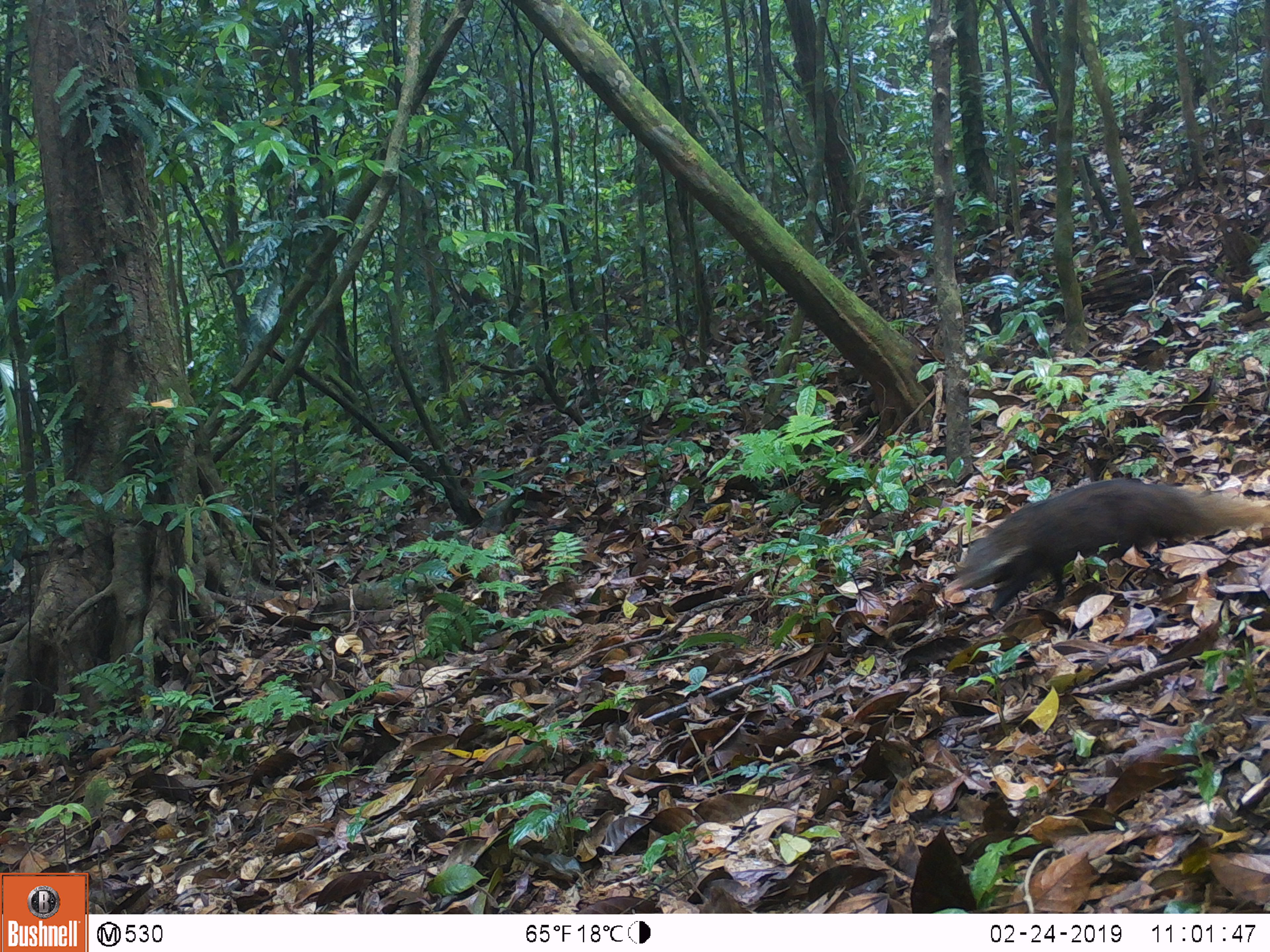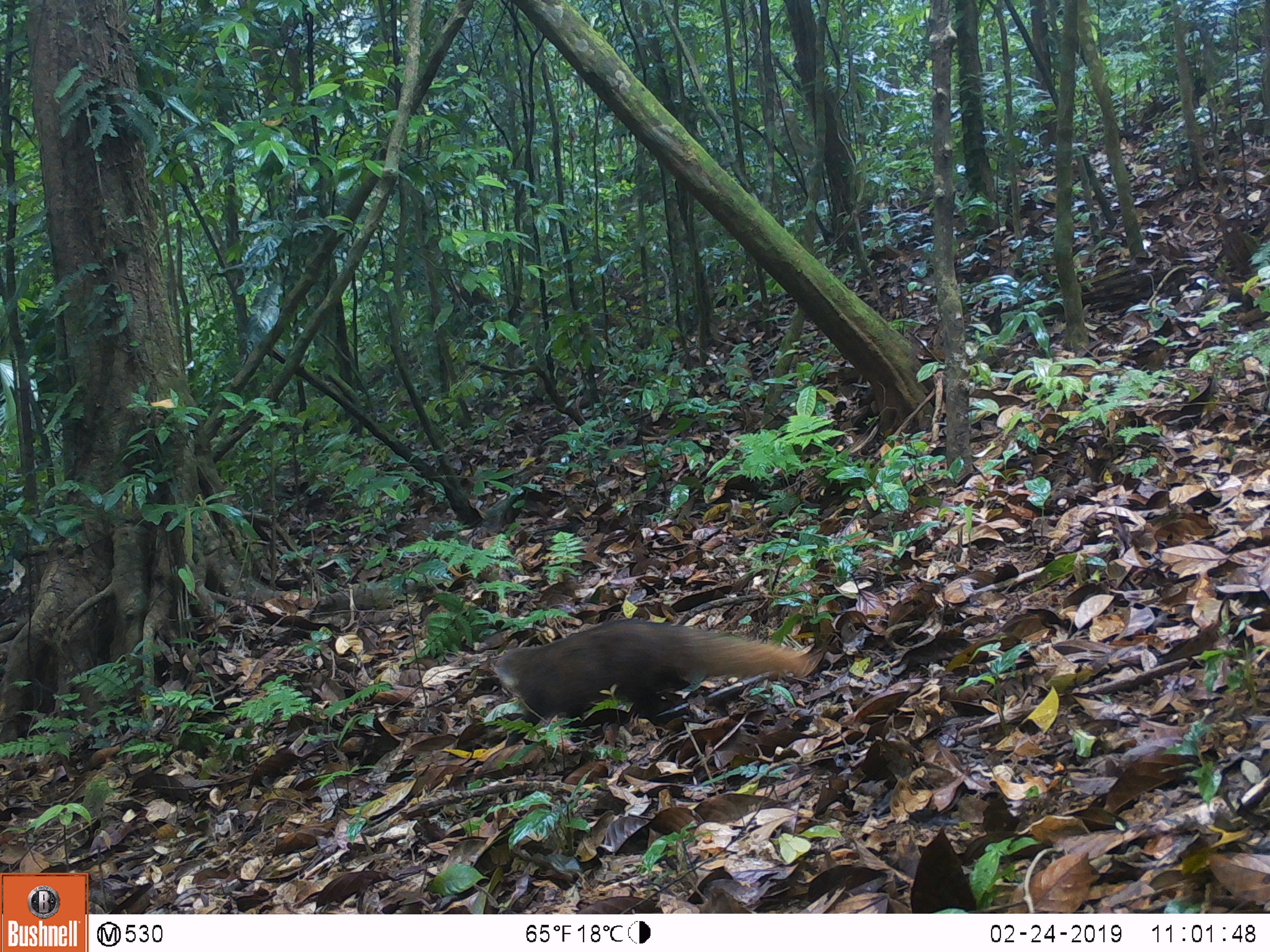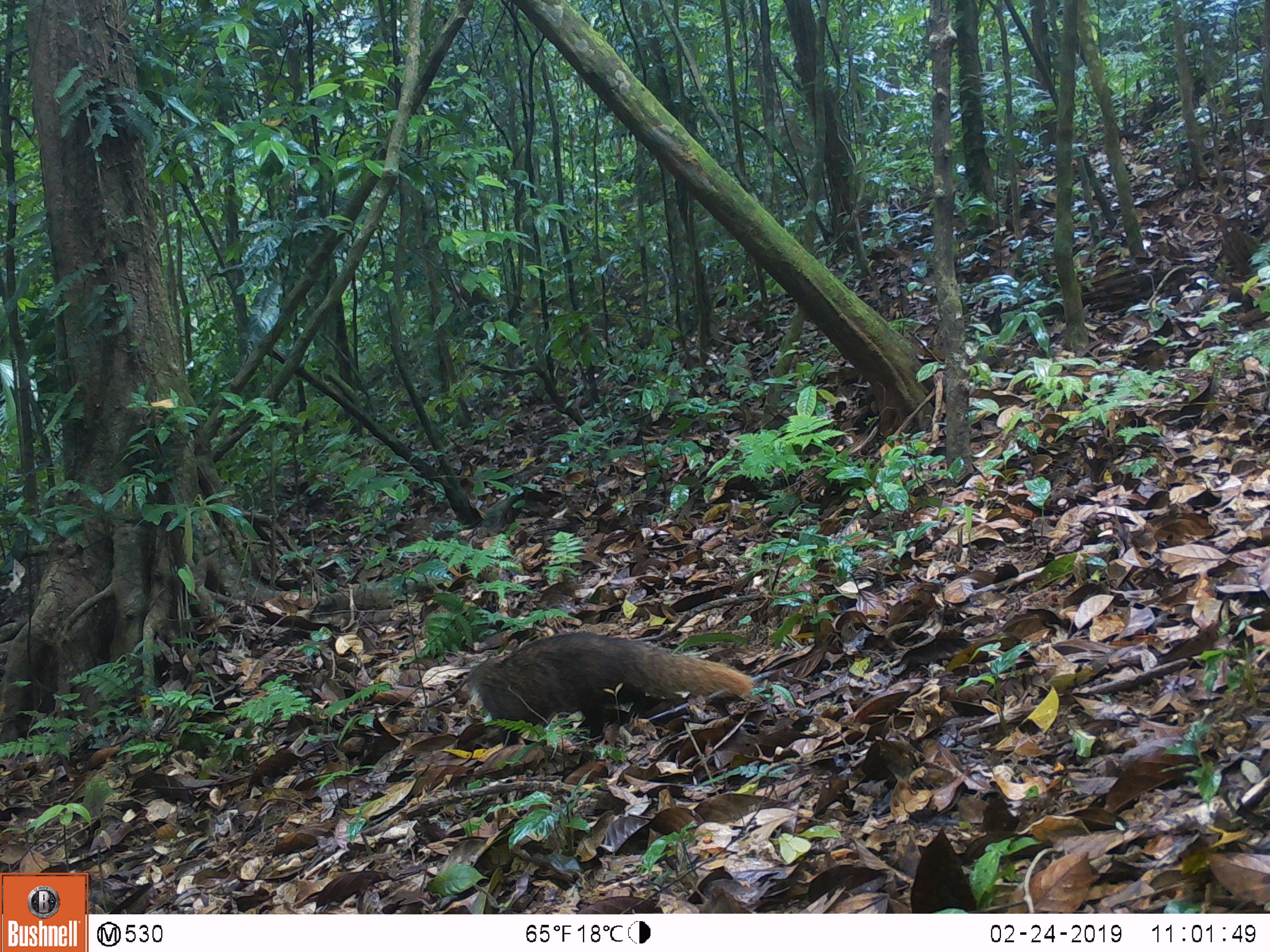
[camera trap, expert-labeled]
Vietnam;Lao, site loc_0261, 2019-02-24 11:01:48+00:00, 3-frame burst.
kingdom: Animalia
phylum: Chordata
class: Mammalia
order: Carnivora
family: Herpestidae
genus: Urva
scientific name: Urva urva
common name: crab-eating mongoose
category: crab eating mongoose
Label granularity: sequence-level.